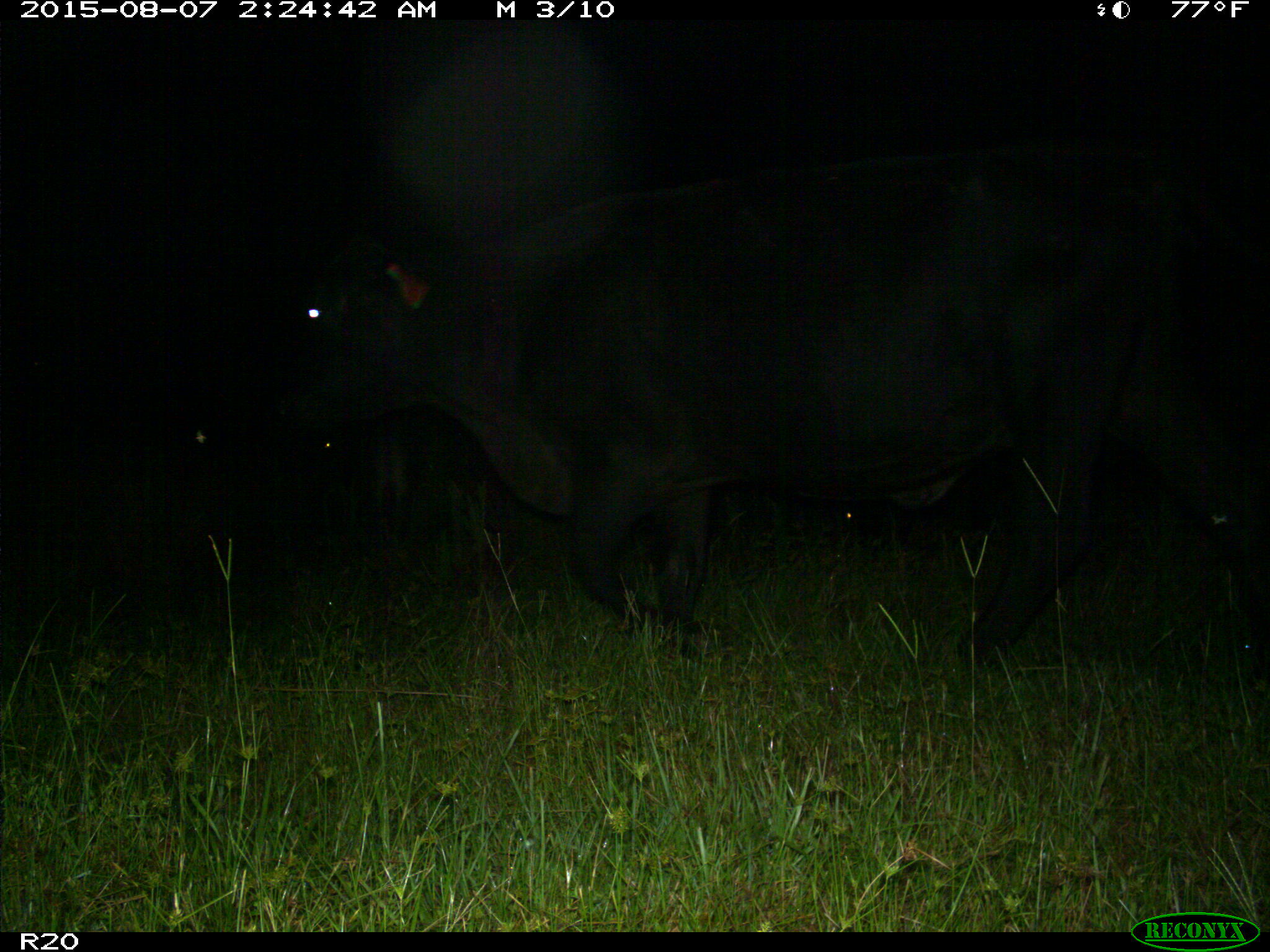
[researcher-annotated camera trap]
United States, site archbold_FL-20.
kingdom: Animalia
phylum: Chordata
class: Mammalia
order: Artiodactyla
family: Bovidae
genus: Bos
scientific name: Bos taurus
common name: domestic cow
Bos taurus (domestic cow).